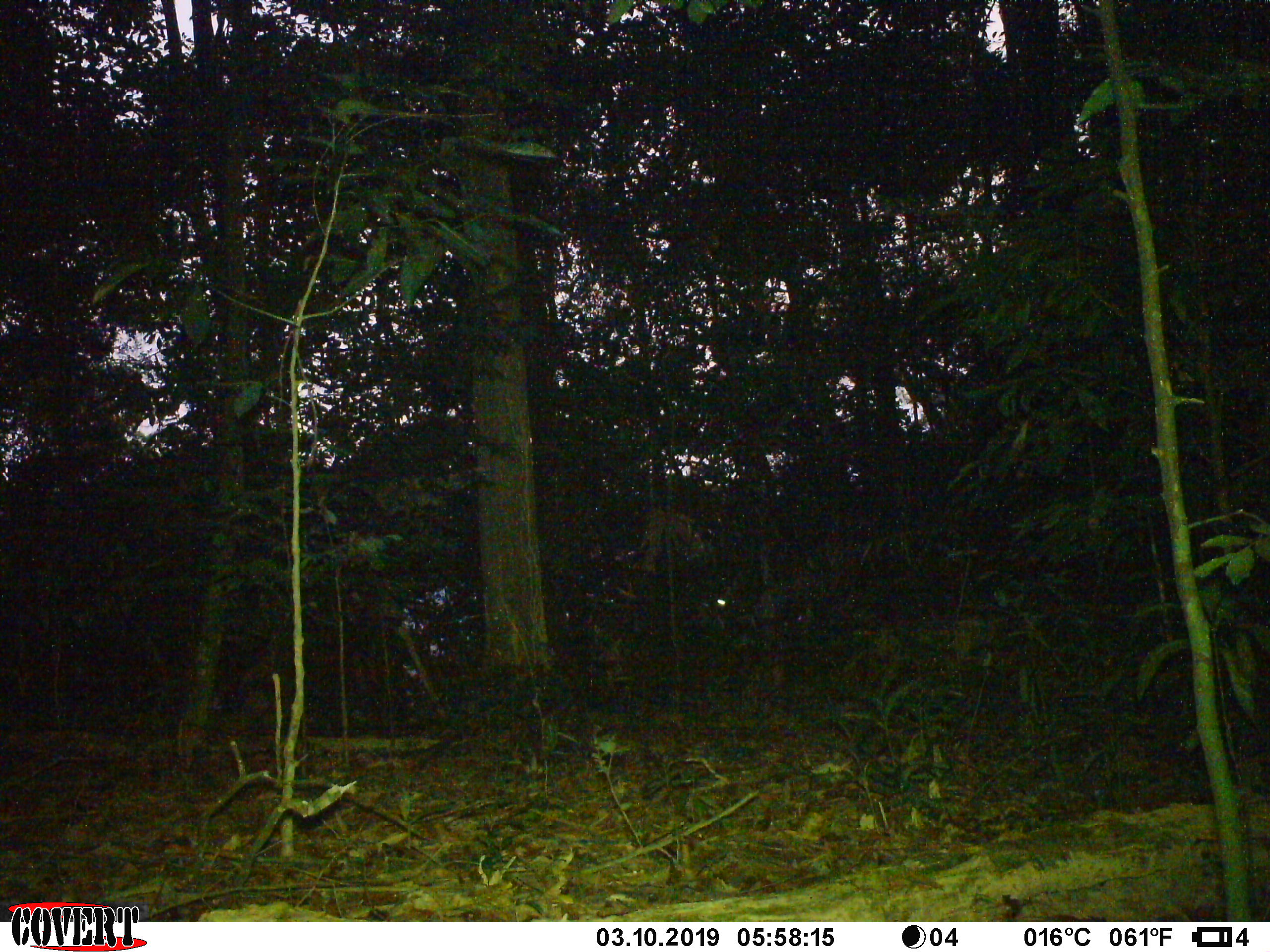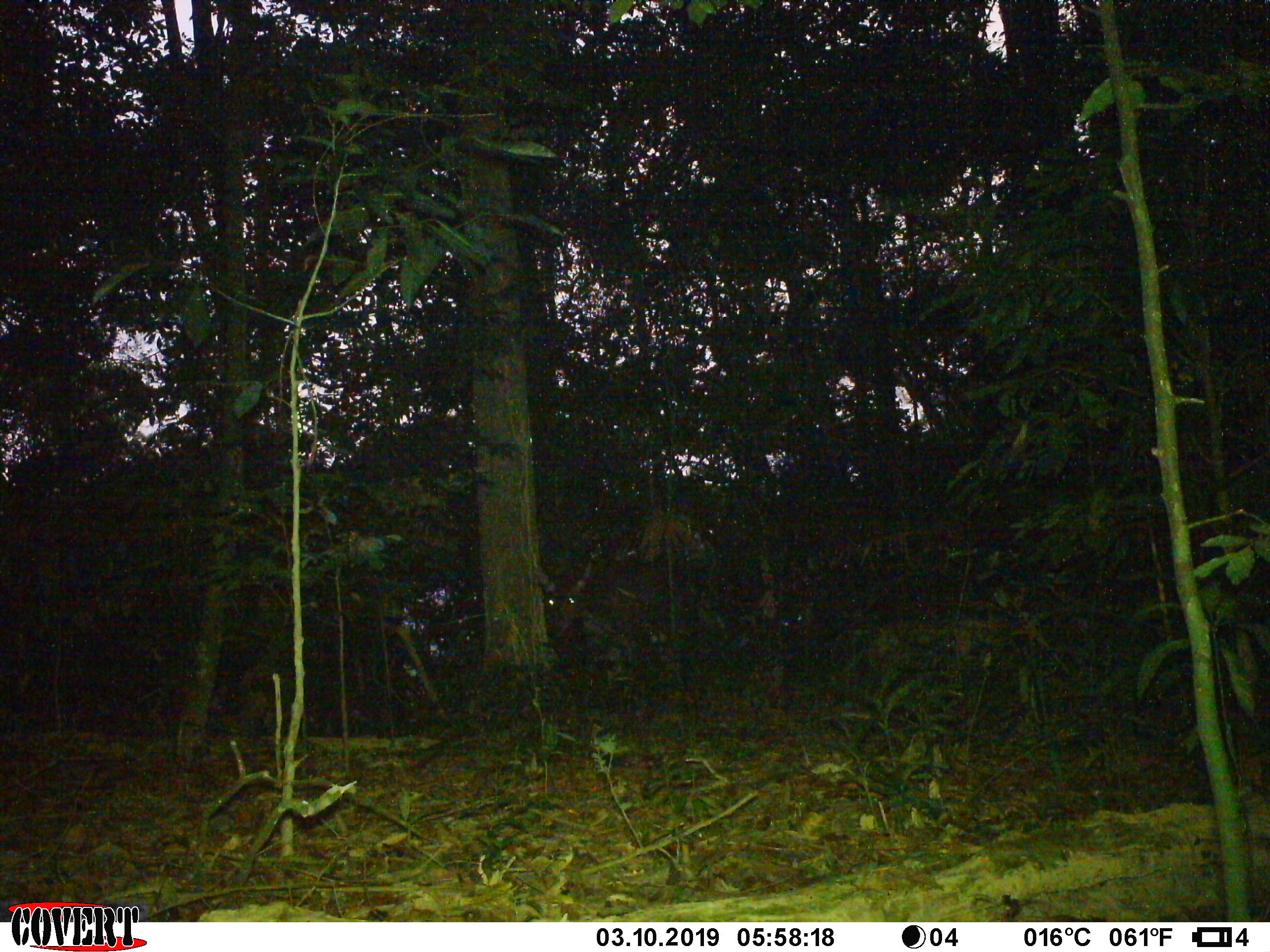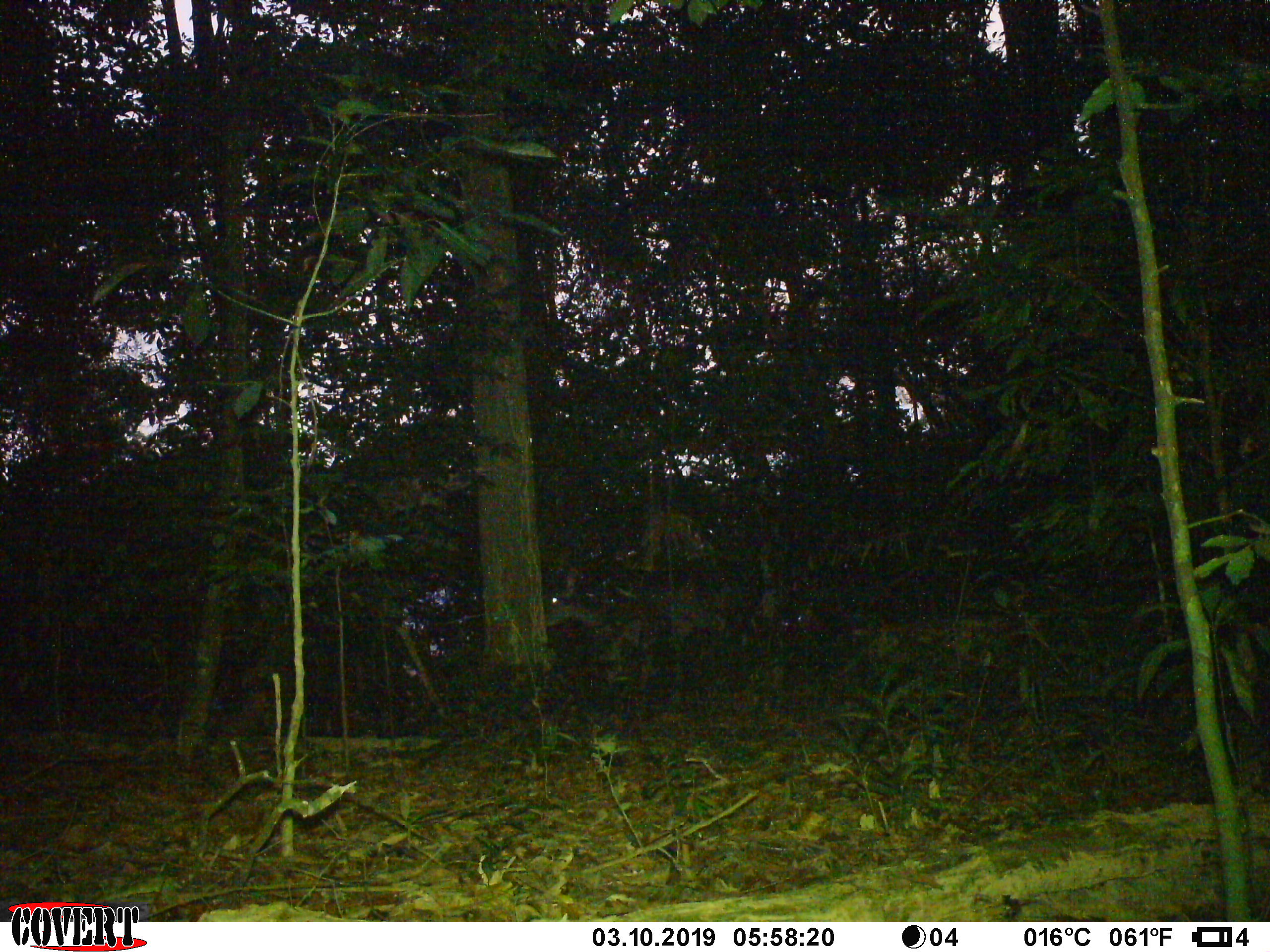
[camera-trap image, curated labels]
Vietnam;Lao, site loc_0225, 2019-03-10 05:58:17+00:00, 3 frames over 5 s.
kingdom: Animalia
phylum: Chordata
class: Mammalia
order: Artiodactyla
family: Cervidae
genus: Rusa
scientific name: Rusa unicolor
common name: sambar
Sambar (Rusa unicolor). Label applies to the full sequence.